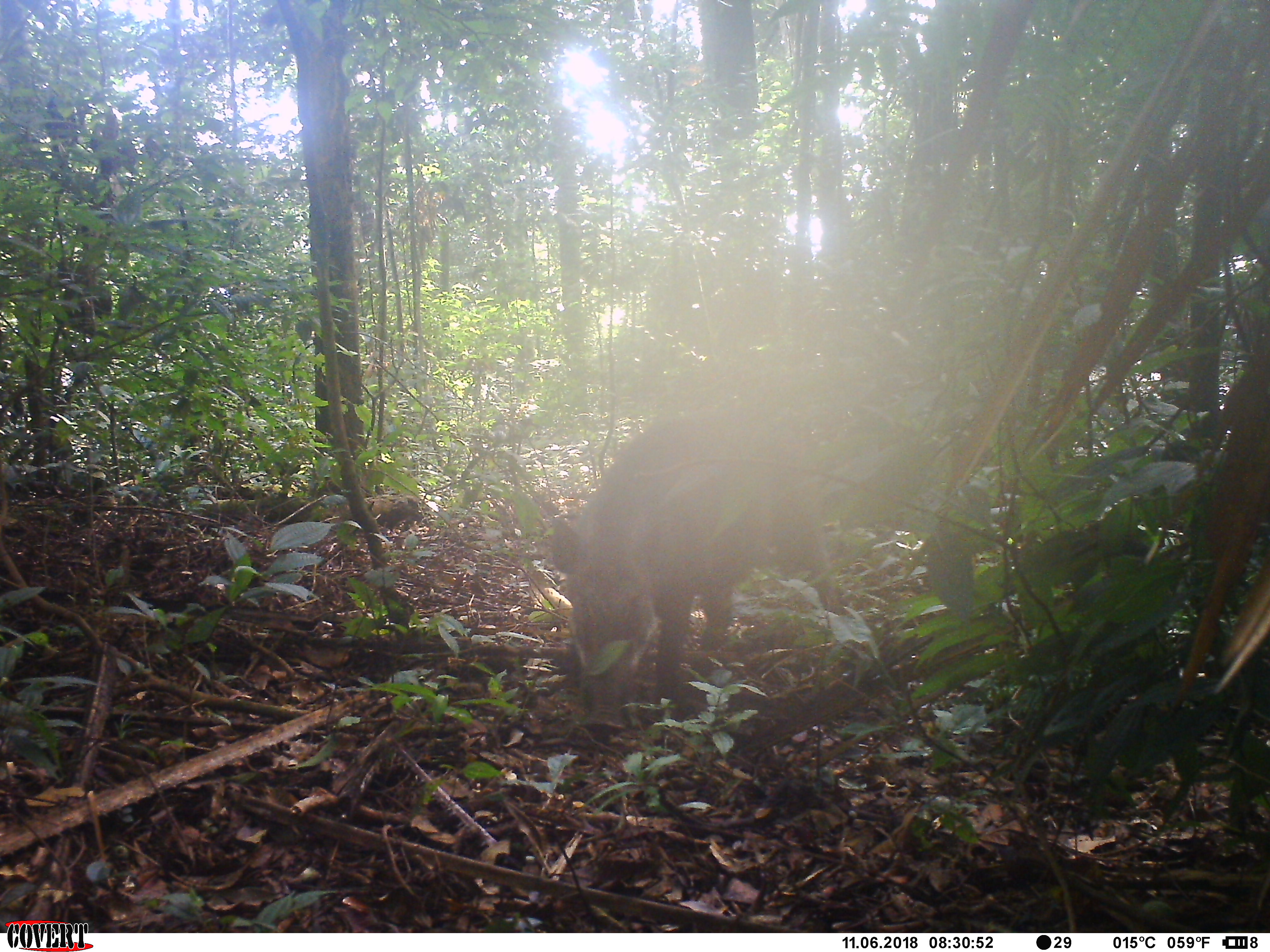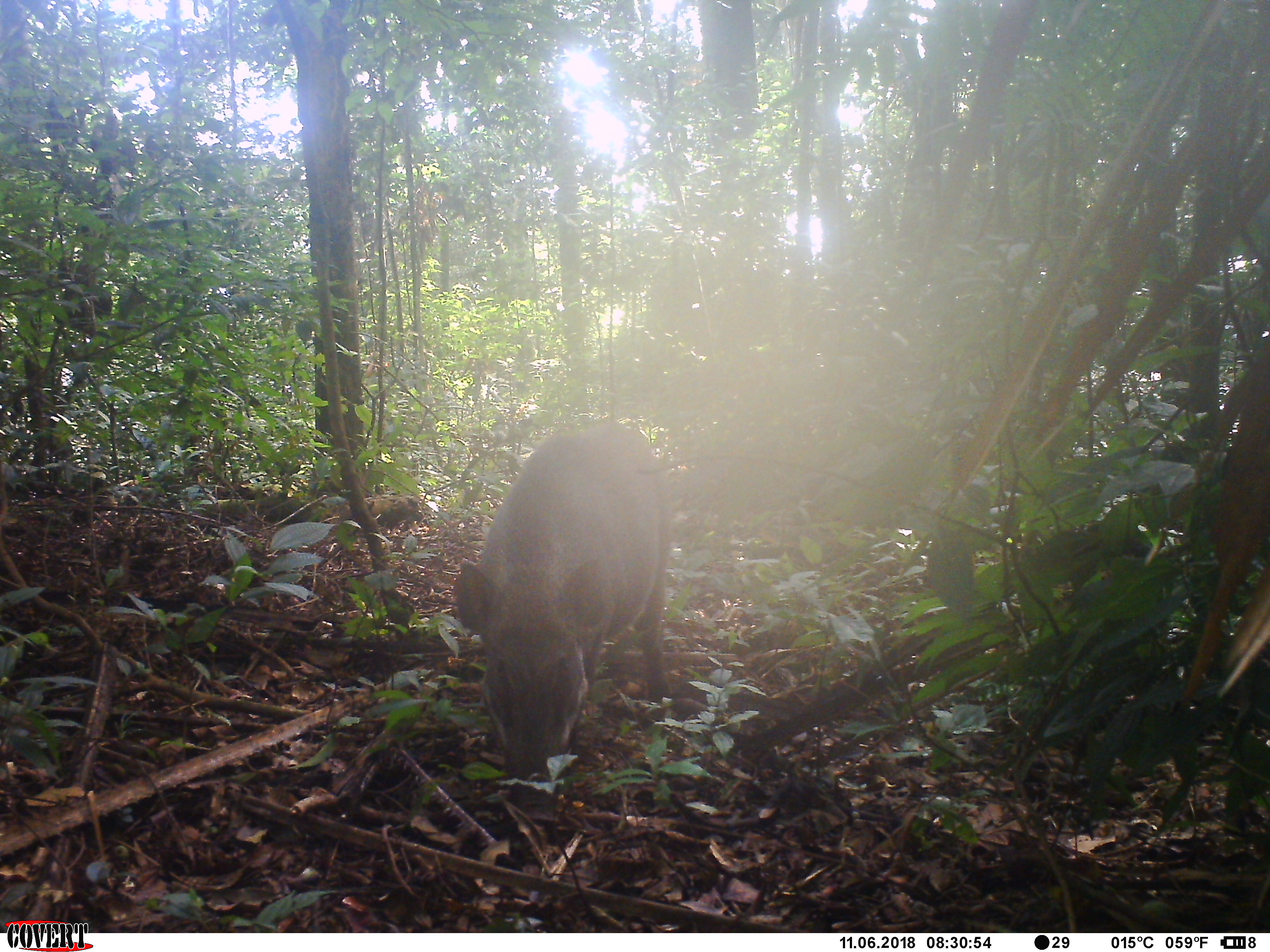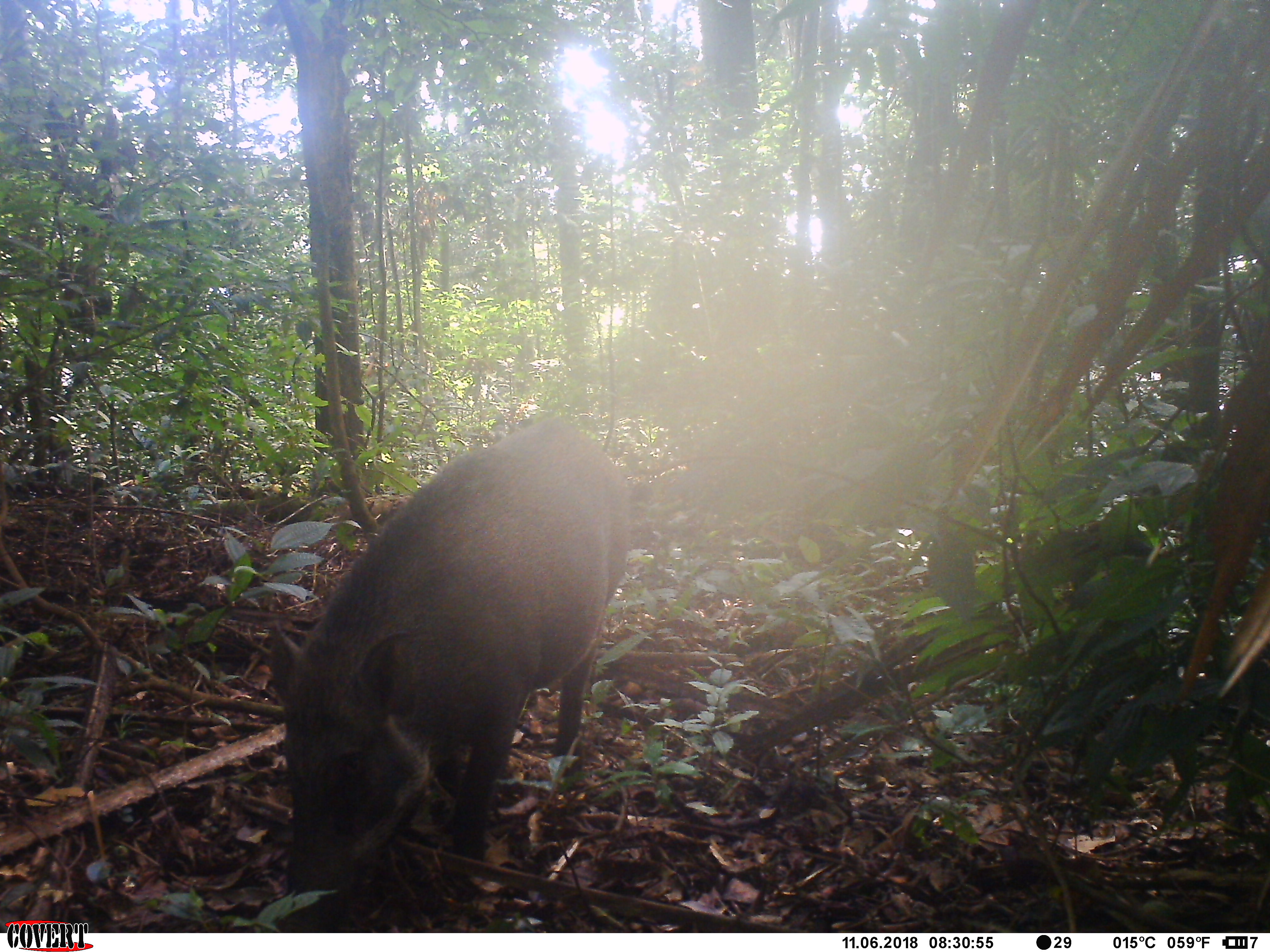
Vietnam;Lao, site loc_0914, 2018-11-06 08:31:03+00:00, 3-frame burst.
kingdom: Animalia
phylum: Chordata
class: Mammalia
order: Artiodactyla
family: Suidae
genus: Sus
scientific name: Sus scrofa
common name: eurasian wild pig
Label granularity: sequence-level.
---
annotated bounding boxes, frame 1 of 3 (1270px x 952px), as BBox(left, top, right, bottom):
eurasian wild pig: BBox(549, 406, 846, 709)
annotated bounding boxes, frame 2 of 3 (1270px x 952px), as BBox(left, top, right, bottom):
eurasian wild pig: BBox(451, 421, 674, 824)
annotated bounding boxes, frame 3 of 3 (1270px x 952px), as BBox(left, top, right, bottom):
eurasian wild pig: BBox(267, 417, 630, 932)